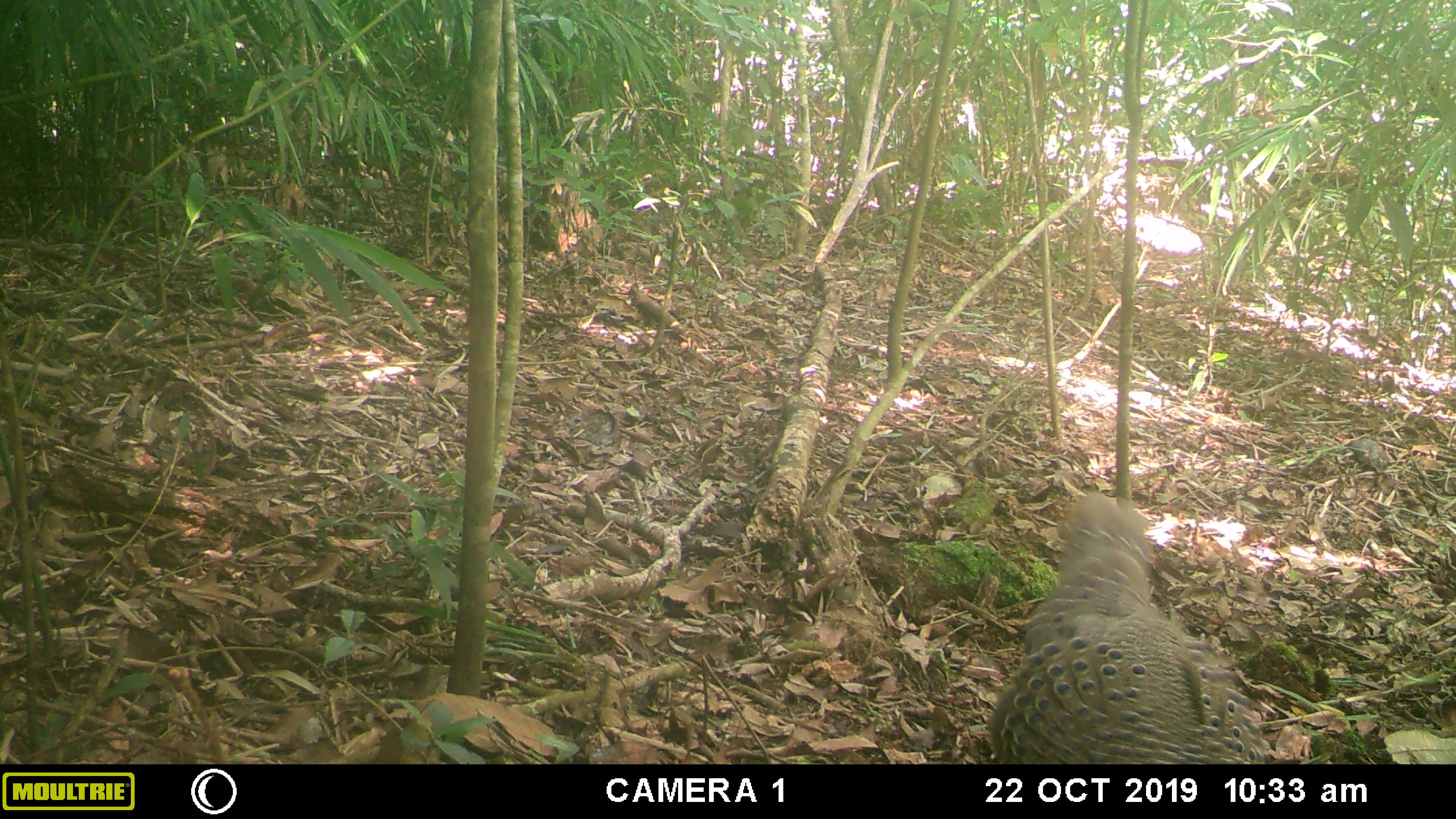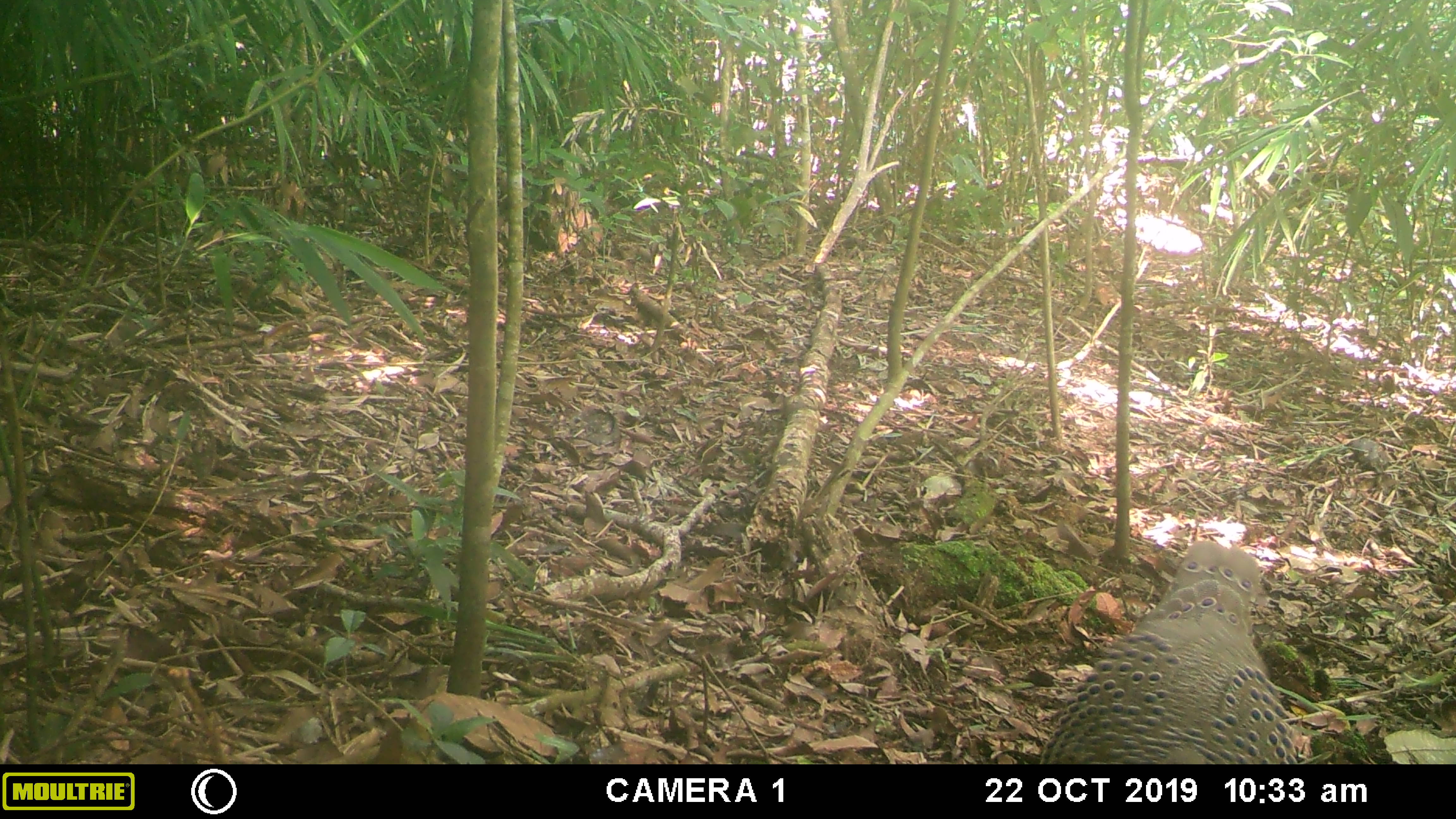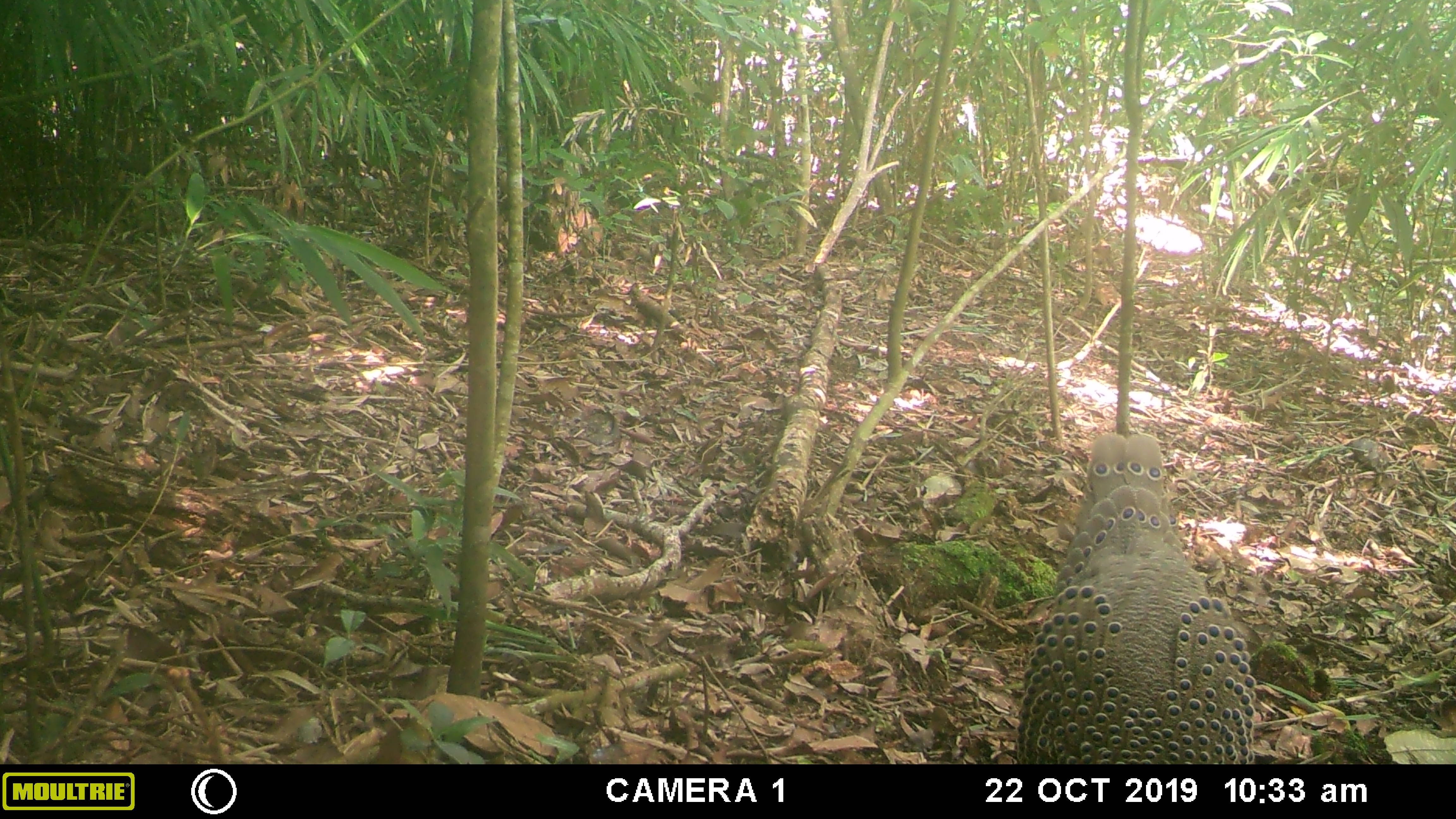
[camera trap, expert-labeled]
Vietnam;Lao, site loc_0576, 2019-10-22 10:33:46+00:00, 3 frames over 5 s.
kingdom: Animalia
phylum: Chordata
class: Aves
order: Galliformes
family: Phasianidae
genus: Polyplectron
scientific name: Polyplectron bicalcaratum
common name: gray peacock-pheasant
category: grey peacock pheasant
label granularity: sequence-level